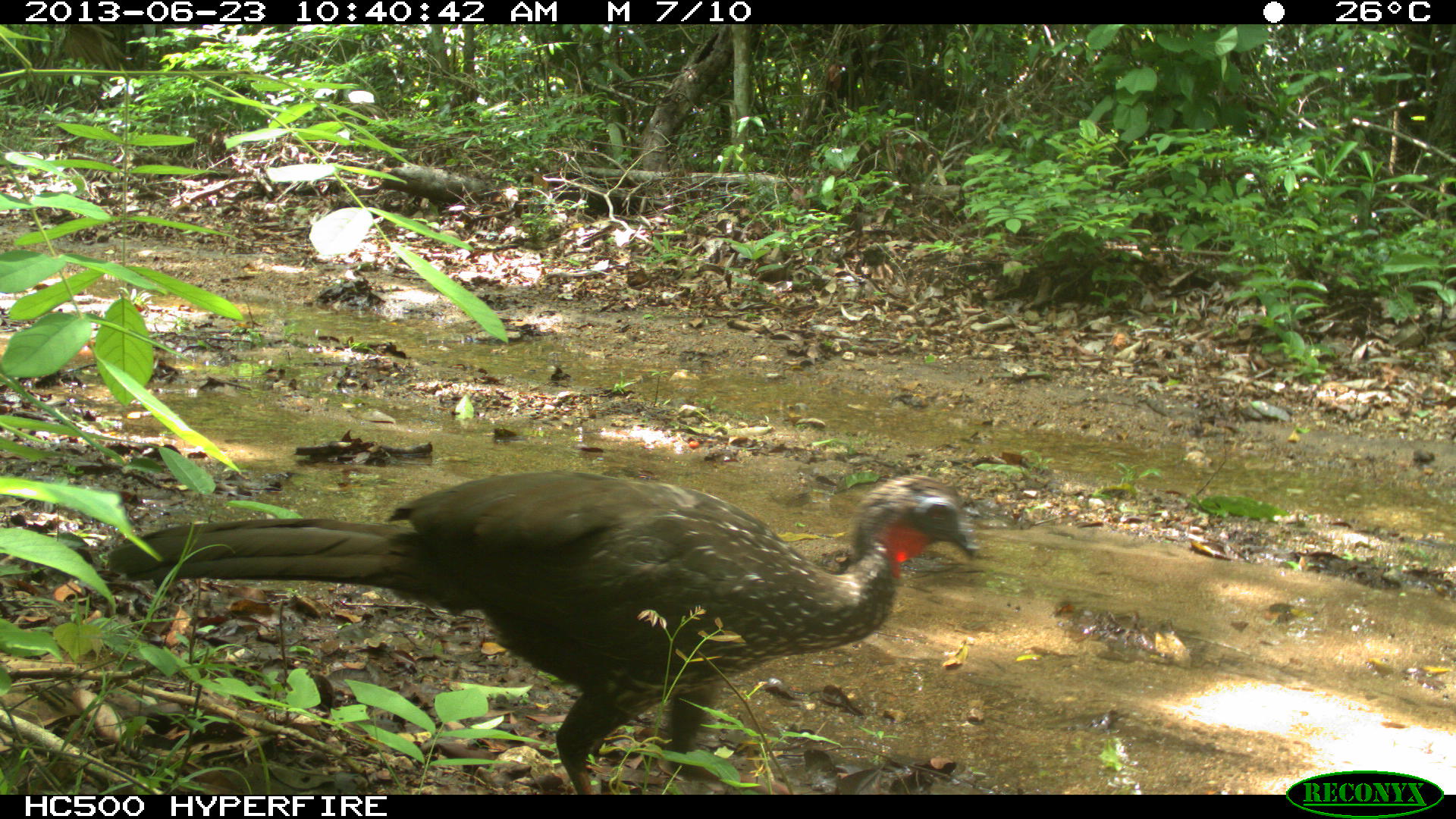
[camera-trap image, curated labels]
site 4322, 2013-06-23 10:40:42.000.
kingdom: Animalia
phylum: Chordata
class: Aves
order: Galliformes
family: Cracidae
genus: Penelope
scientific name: Penelope purpurascens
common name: crested guan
Penelope purpurascens (crested guan), count 1.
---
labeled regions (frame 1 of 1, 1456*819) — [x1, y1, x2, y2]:
penelope purpurascens: [101, 463, 981, 790]